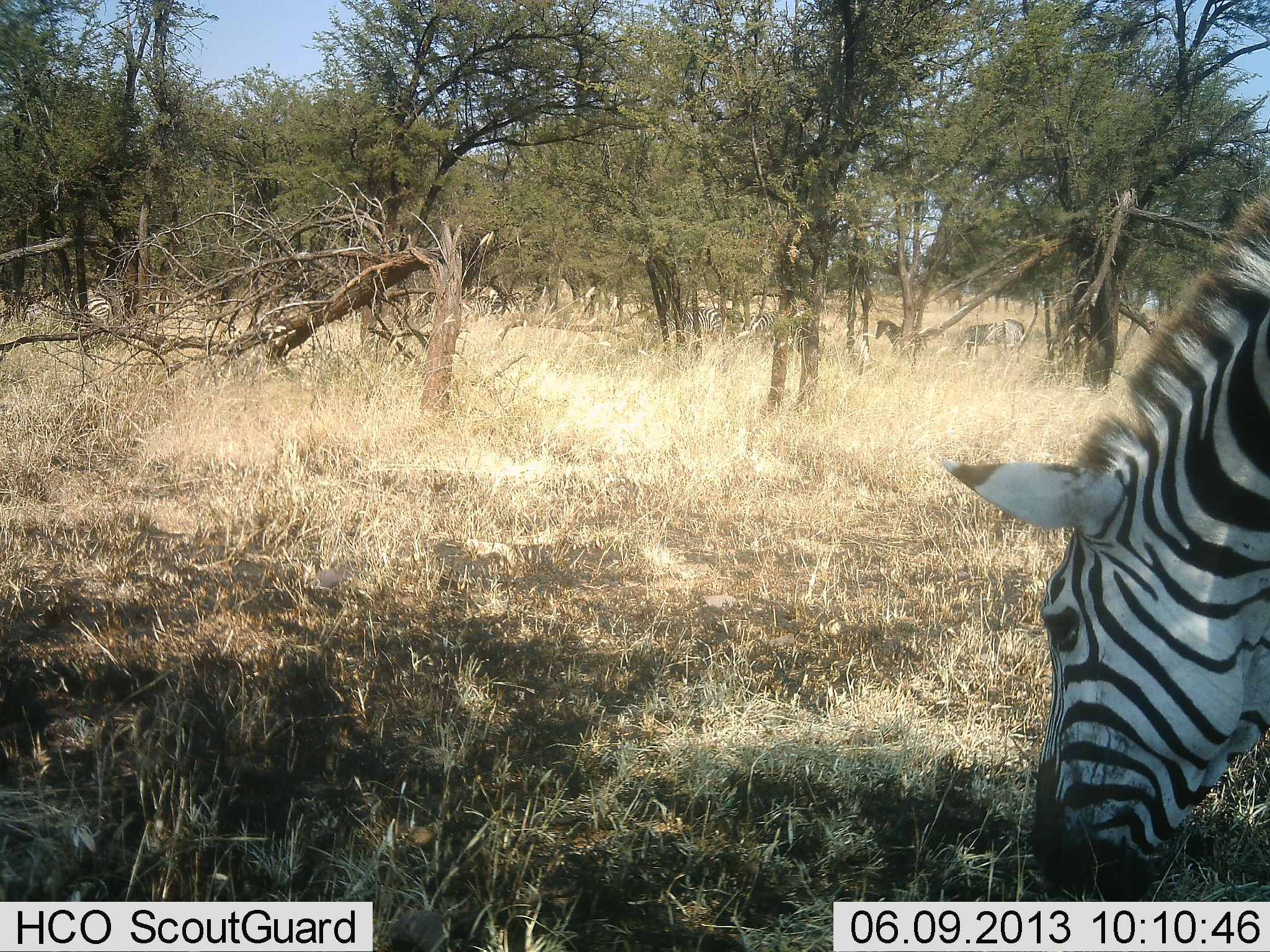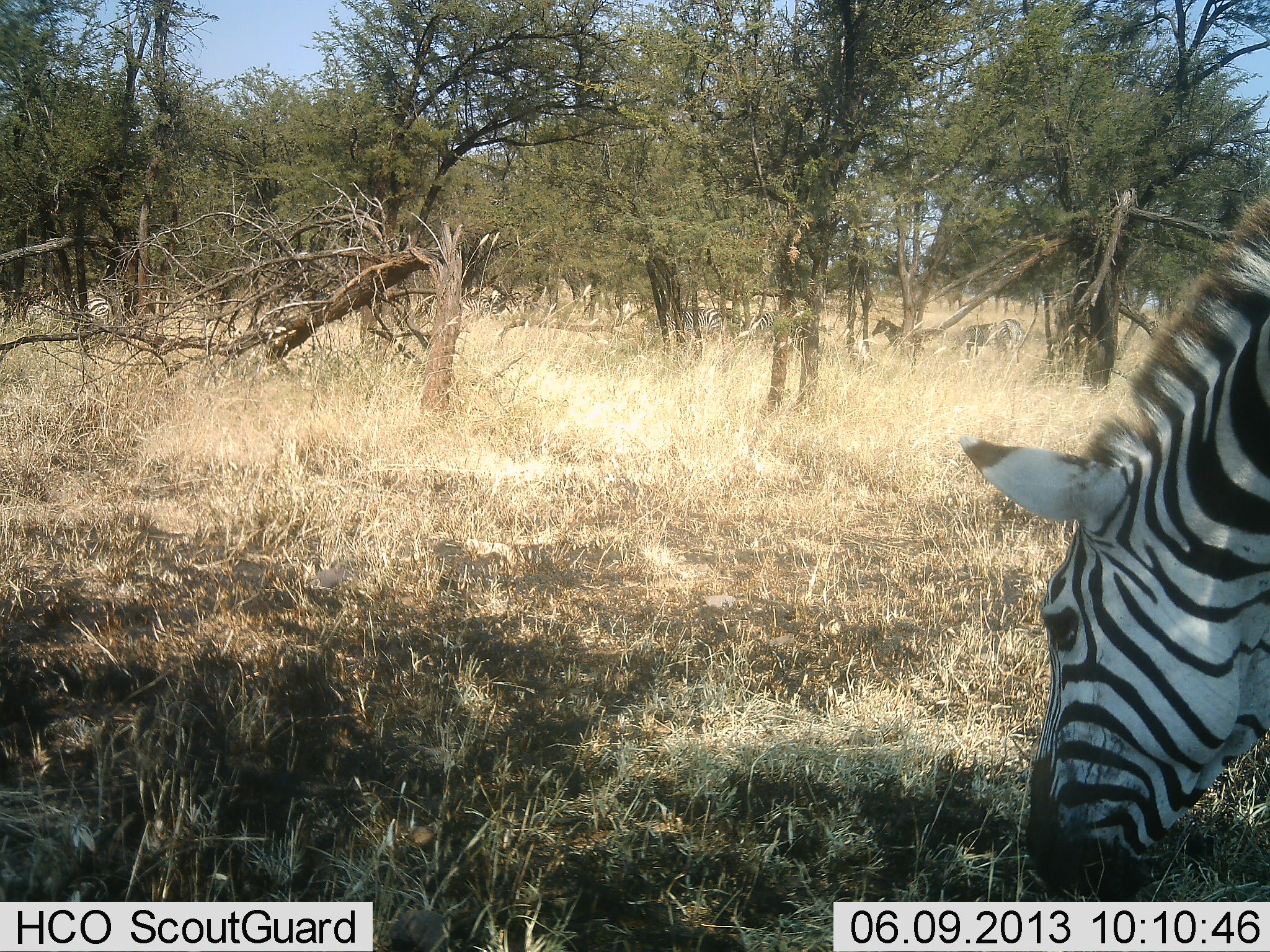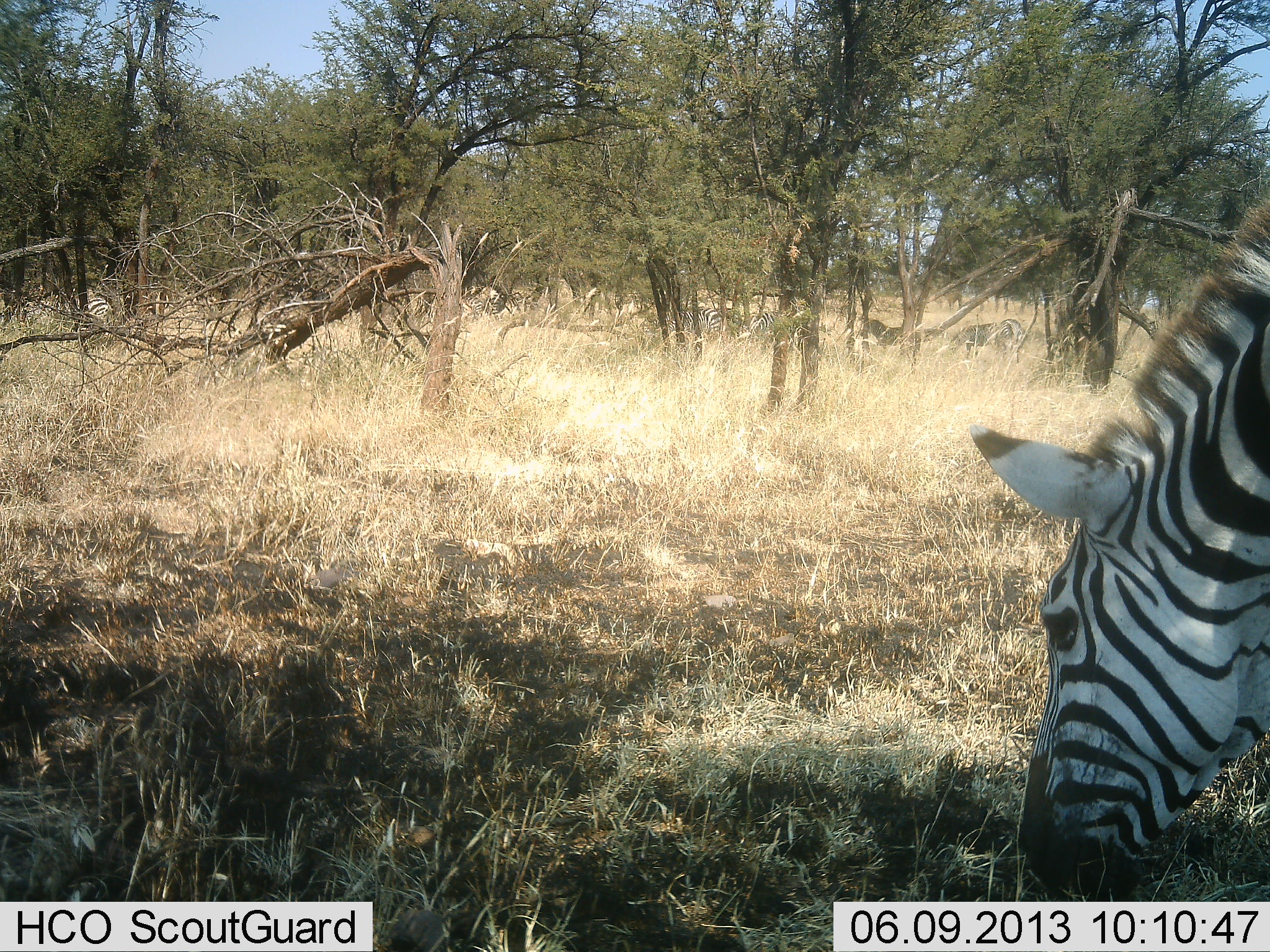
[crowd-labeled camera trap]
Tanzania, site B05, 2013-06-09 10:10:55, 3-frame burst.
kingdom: Animalia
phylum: Chordata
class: Mammalia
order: Perissodactyla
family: Equidae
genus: Equus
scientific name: Equus quagga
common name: plains zebra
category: zebra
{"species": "zebra (plains zebra) (Equus quagga)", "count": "3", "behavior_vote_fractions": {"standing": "40%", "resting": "0%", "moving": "10%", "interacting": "0%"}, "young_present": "0%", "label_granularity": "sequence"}